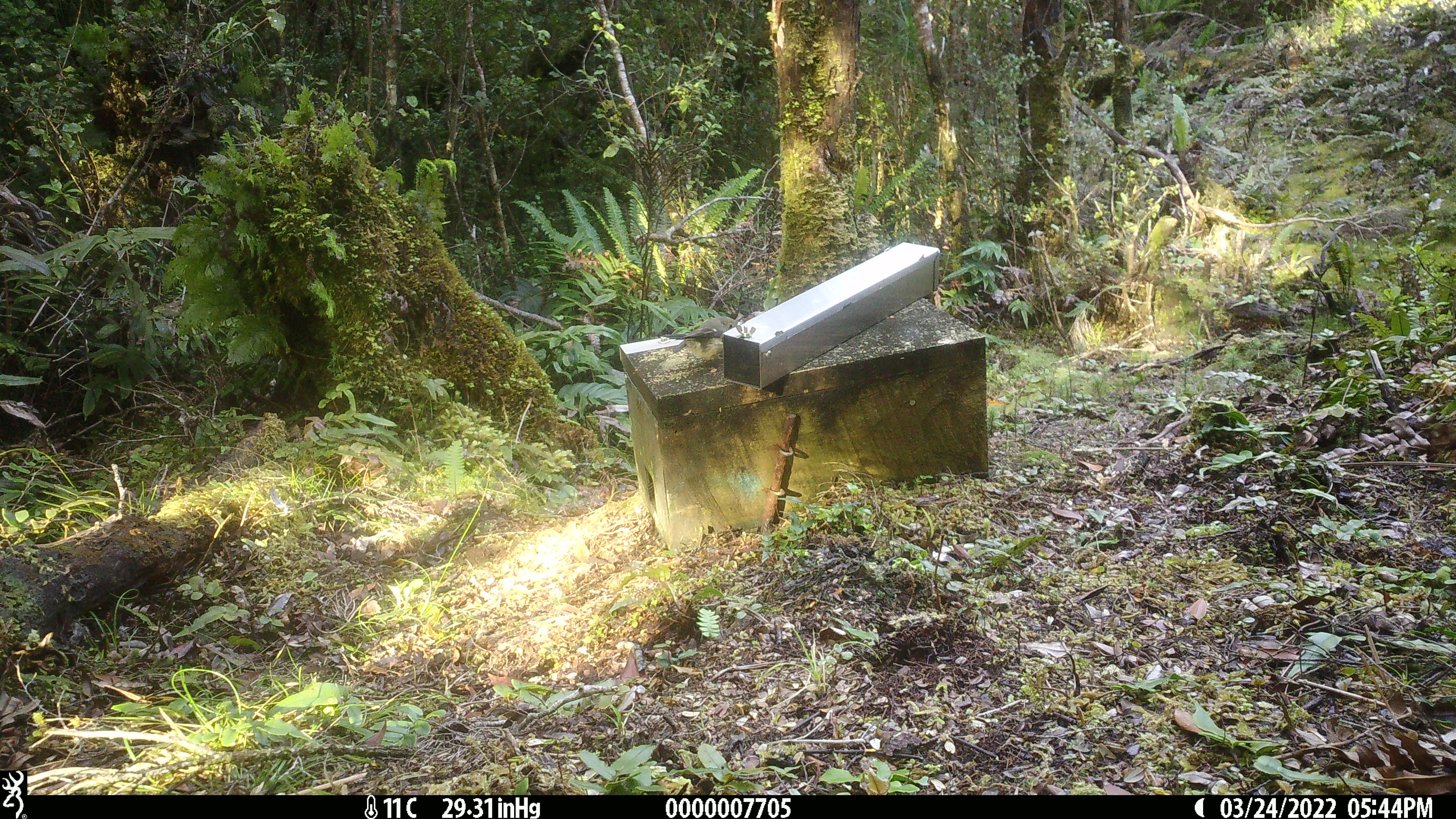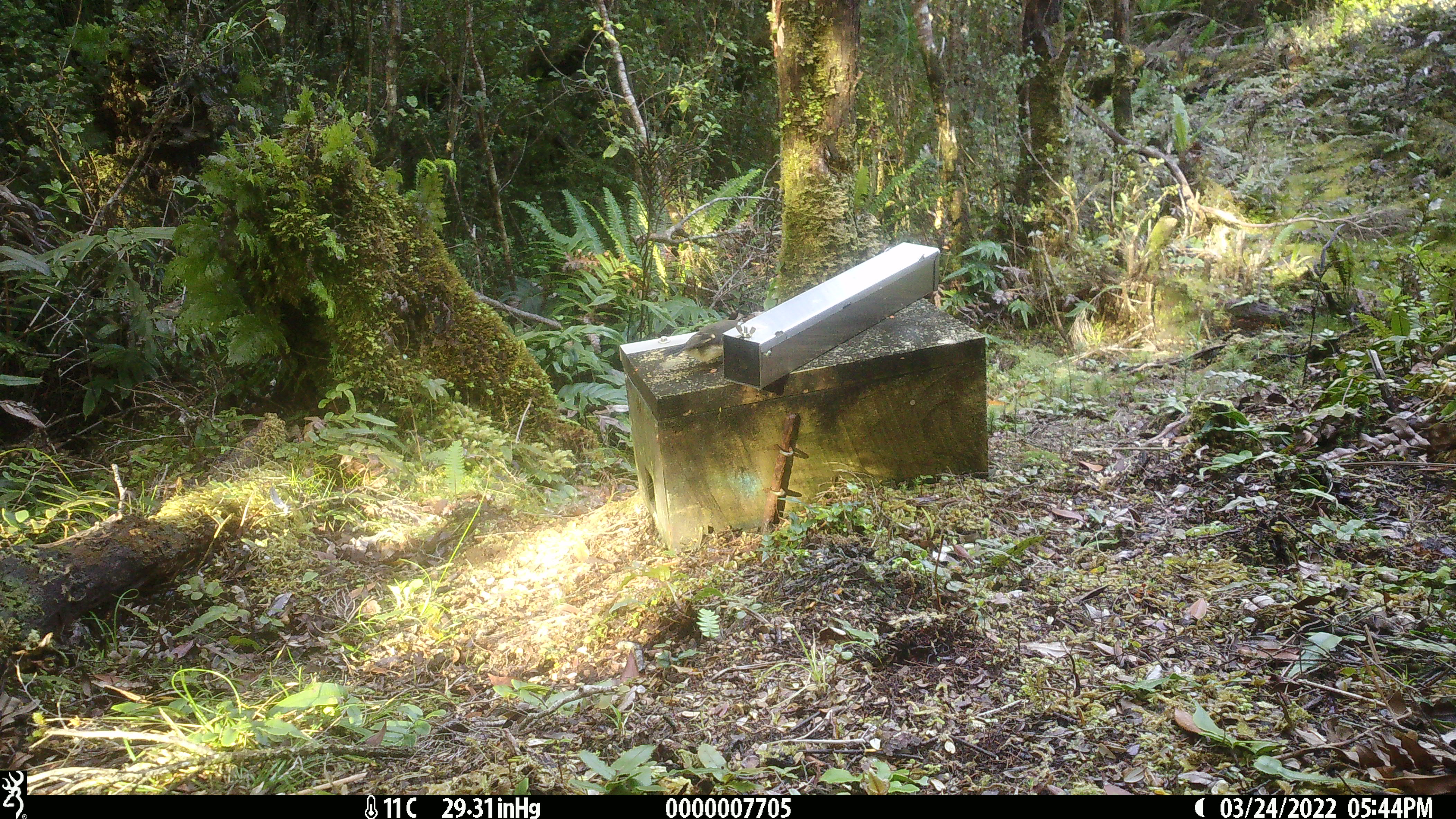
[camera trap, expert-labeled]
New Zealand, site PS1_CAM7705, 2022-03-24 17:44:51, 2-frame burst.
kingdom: Animalia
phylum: Chordata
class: Aves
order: Passeriformes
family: Petroicidae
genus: Petroica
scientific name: Petroica macrocephala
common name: tomtit